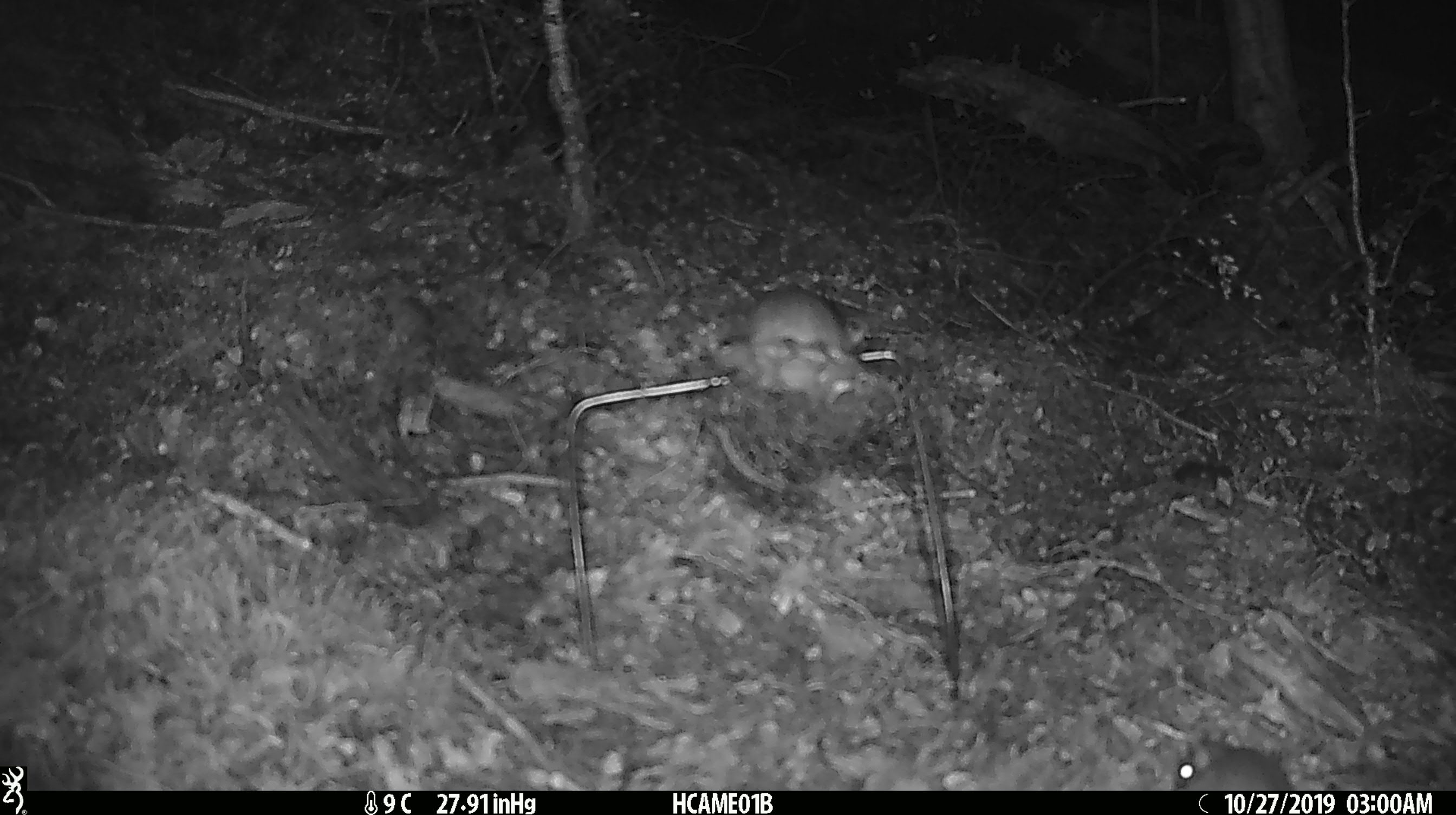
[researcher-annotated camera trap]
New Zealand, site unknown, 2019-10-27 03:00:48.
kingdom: Animalia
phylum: Chordata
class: Mammalia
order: Rodentia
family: Muridae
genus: Mus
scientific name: Mus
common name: mouse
Mouse (Mus).